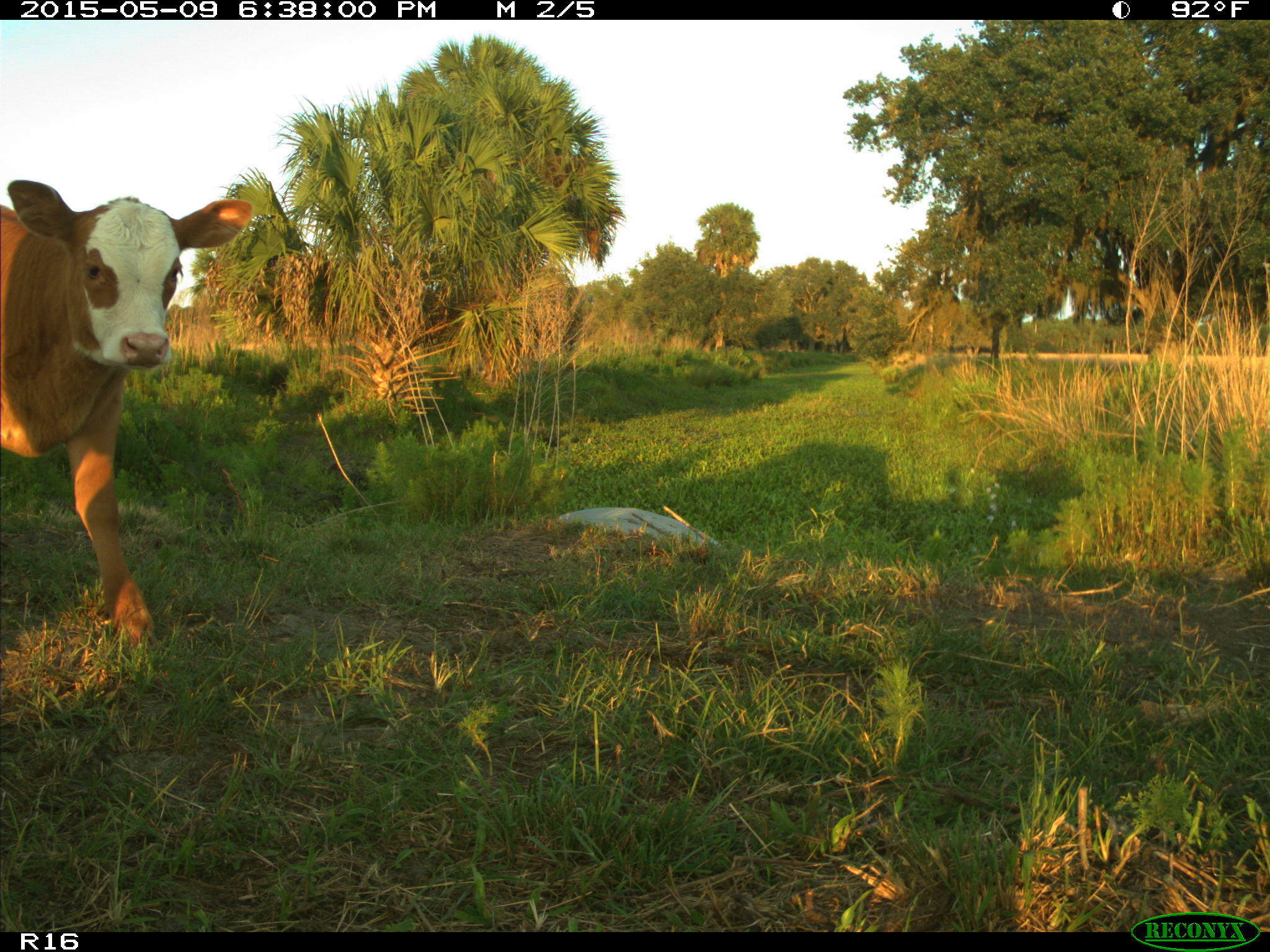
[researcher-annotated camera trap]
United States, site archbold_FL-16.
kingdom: Animalia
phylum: Chordata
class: Mammalia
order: Artiodactyla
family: Bovidae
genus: Bos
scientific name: Bos taurus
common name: domestic cow